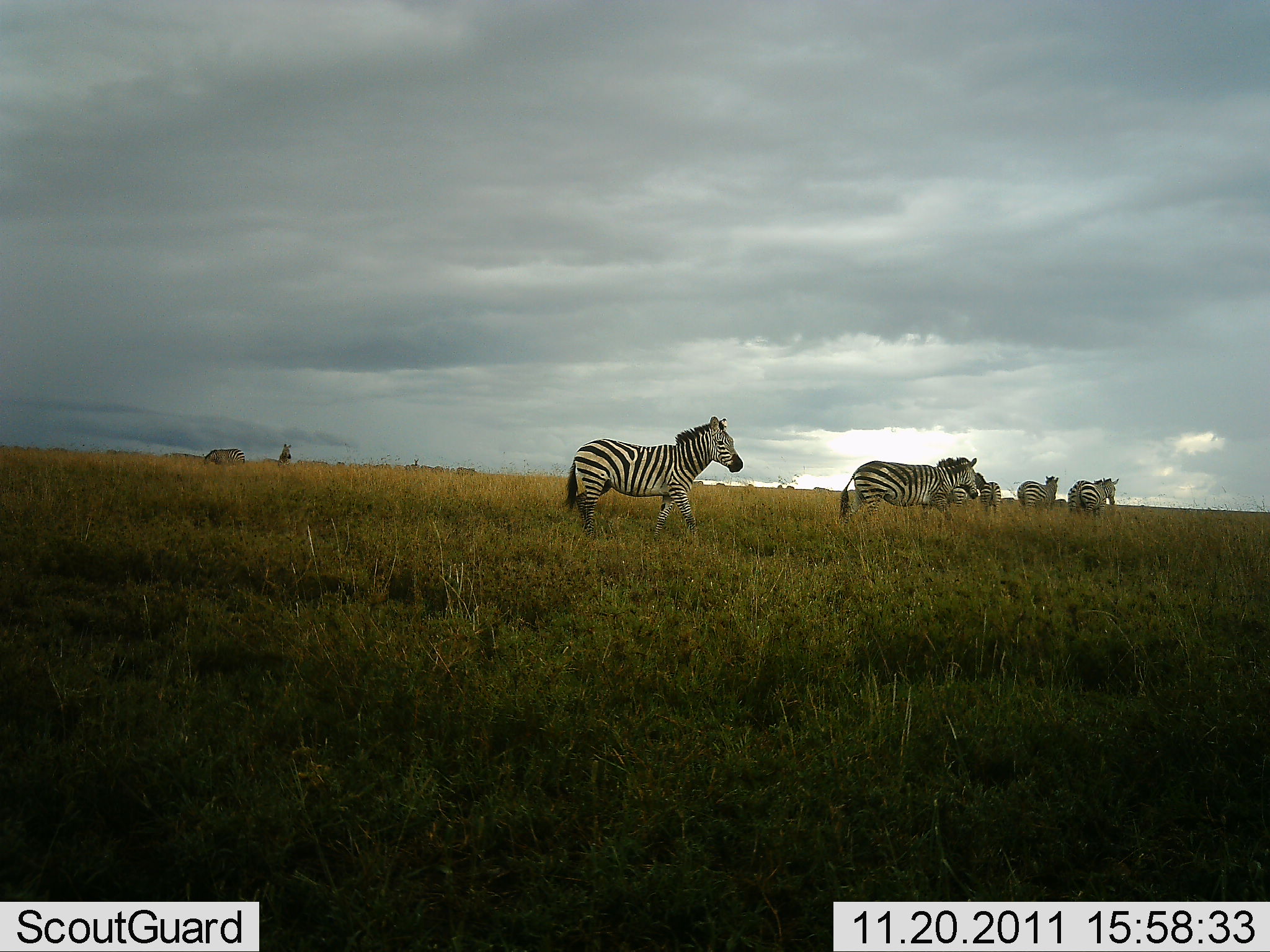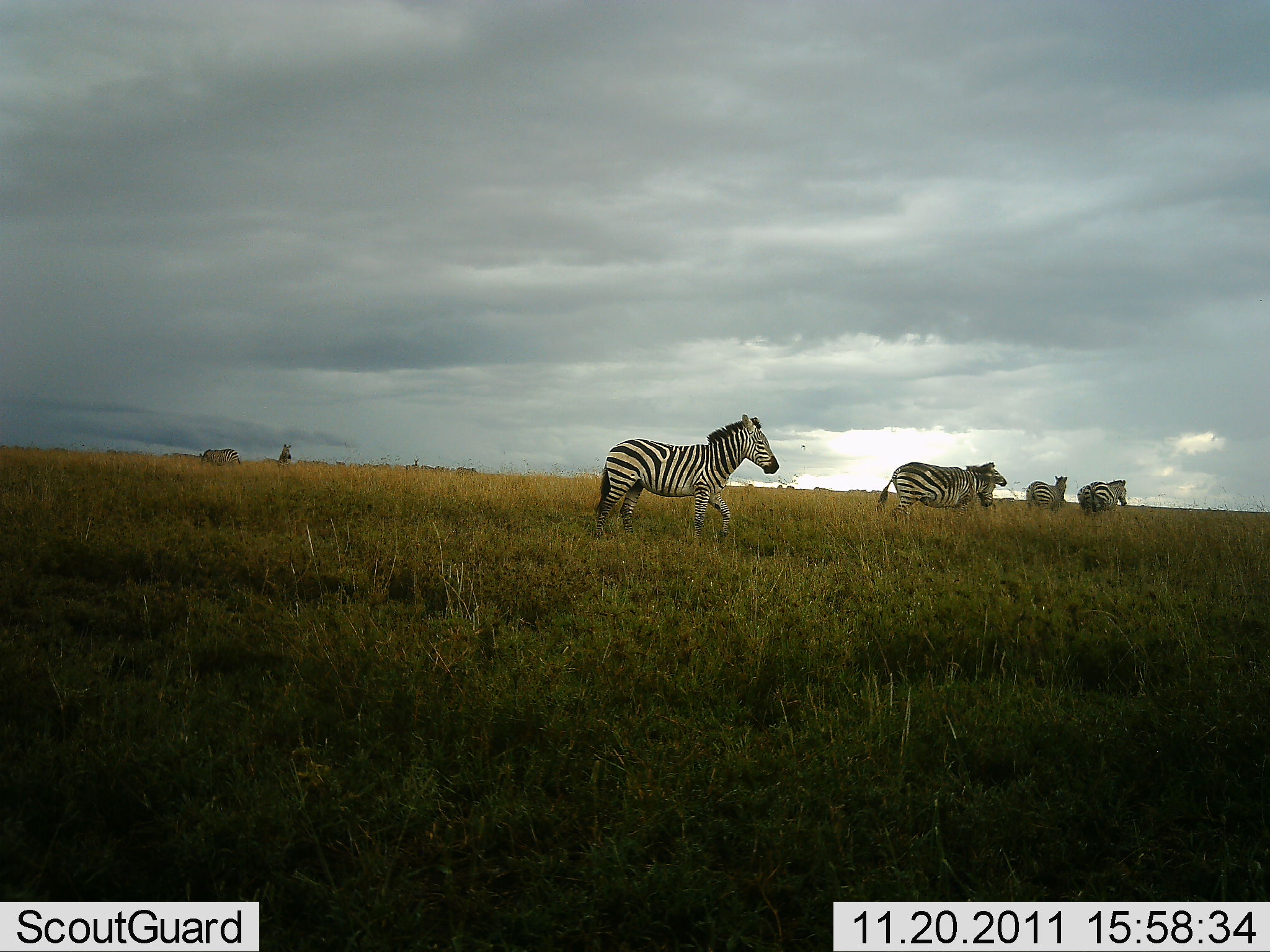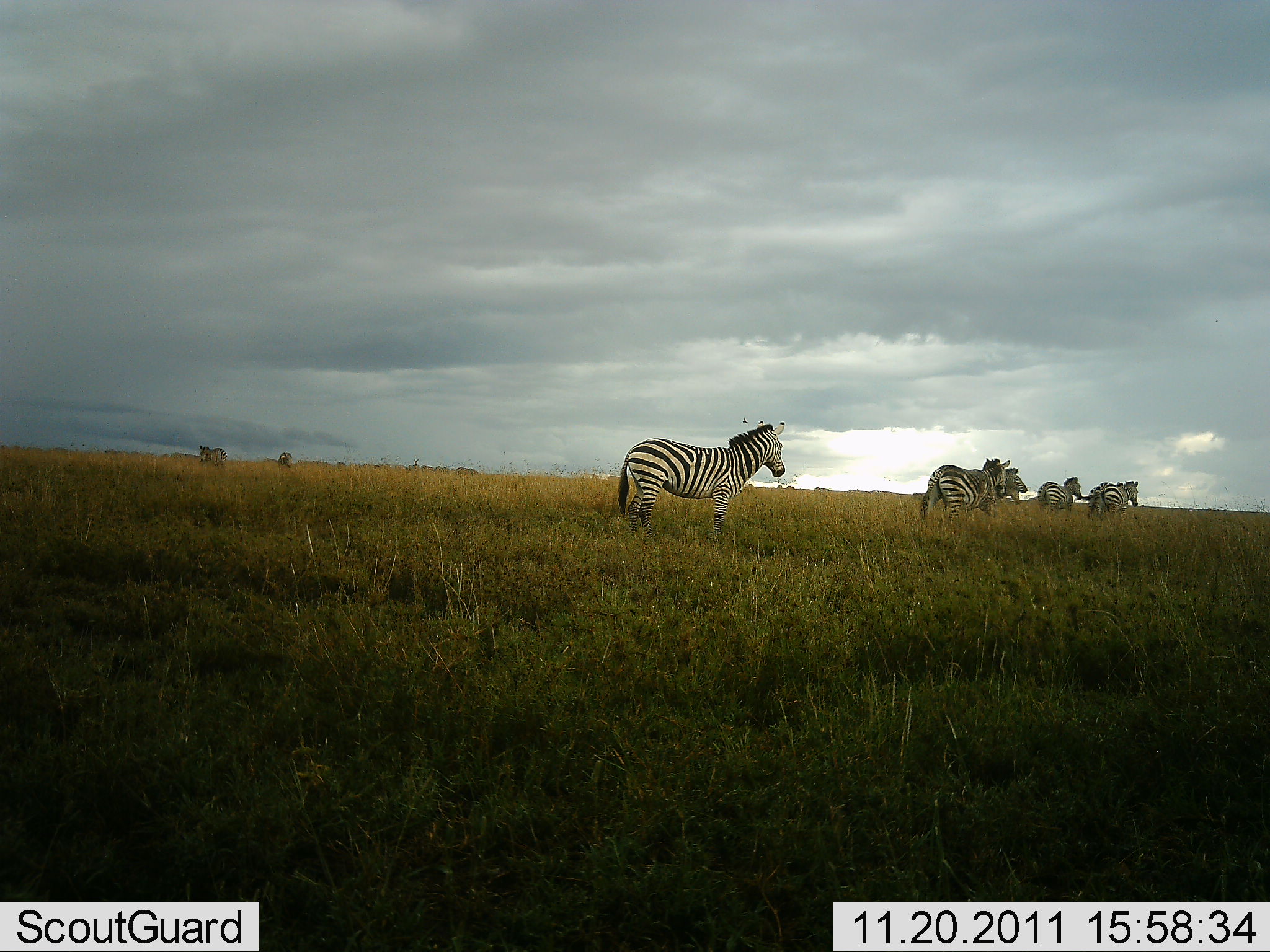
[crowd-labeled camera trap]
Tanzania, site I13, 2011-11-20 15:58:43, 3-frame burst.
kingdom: Animalia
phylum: Chordata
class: Mammalia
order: Perissodactyla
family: Equidae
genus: Equus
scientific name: Equus quagga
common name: plains zebra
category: zebra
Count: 7.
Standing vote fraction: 13%.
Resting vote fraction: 0%.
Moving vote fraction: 100%.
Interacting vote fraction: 0%.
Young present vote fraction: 0%.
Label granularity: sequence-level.